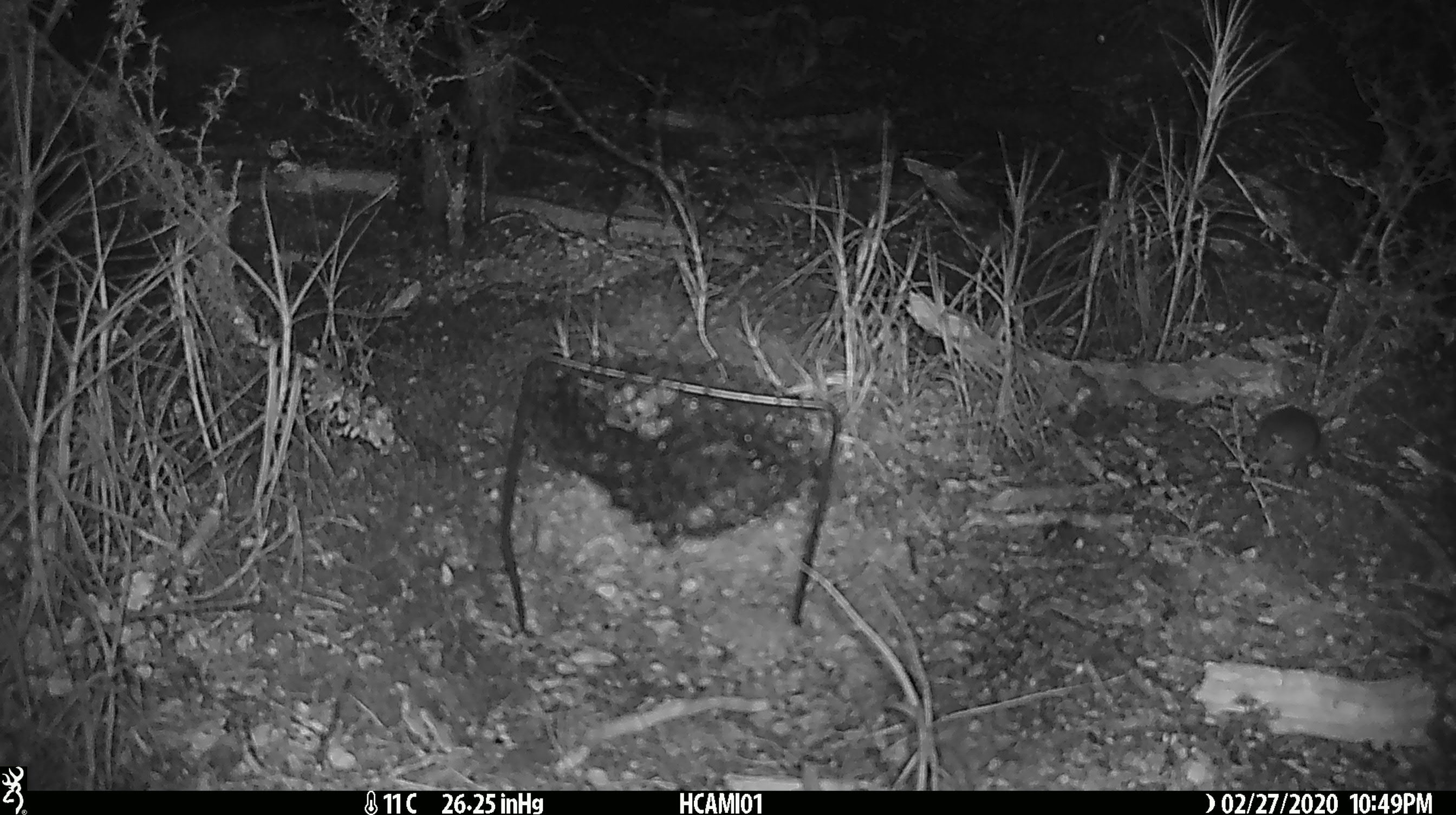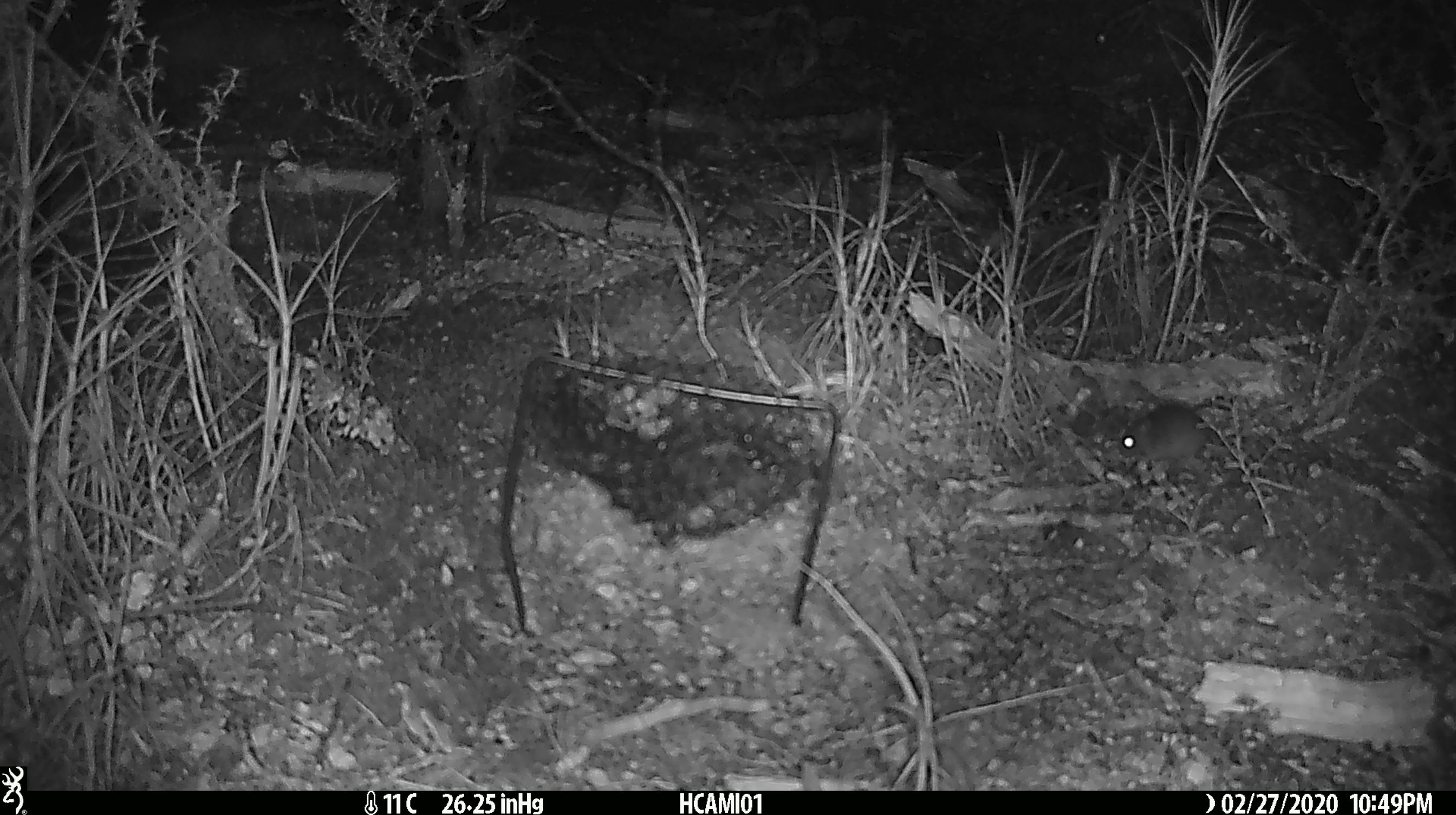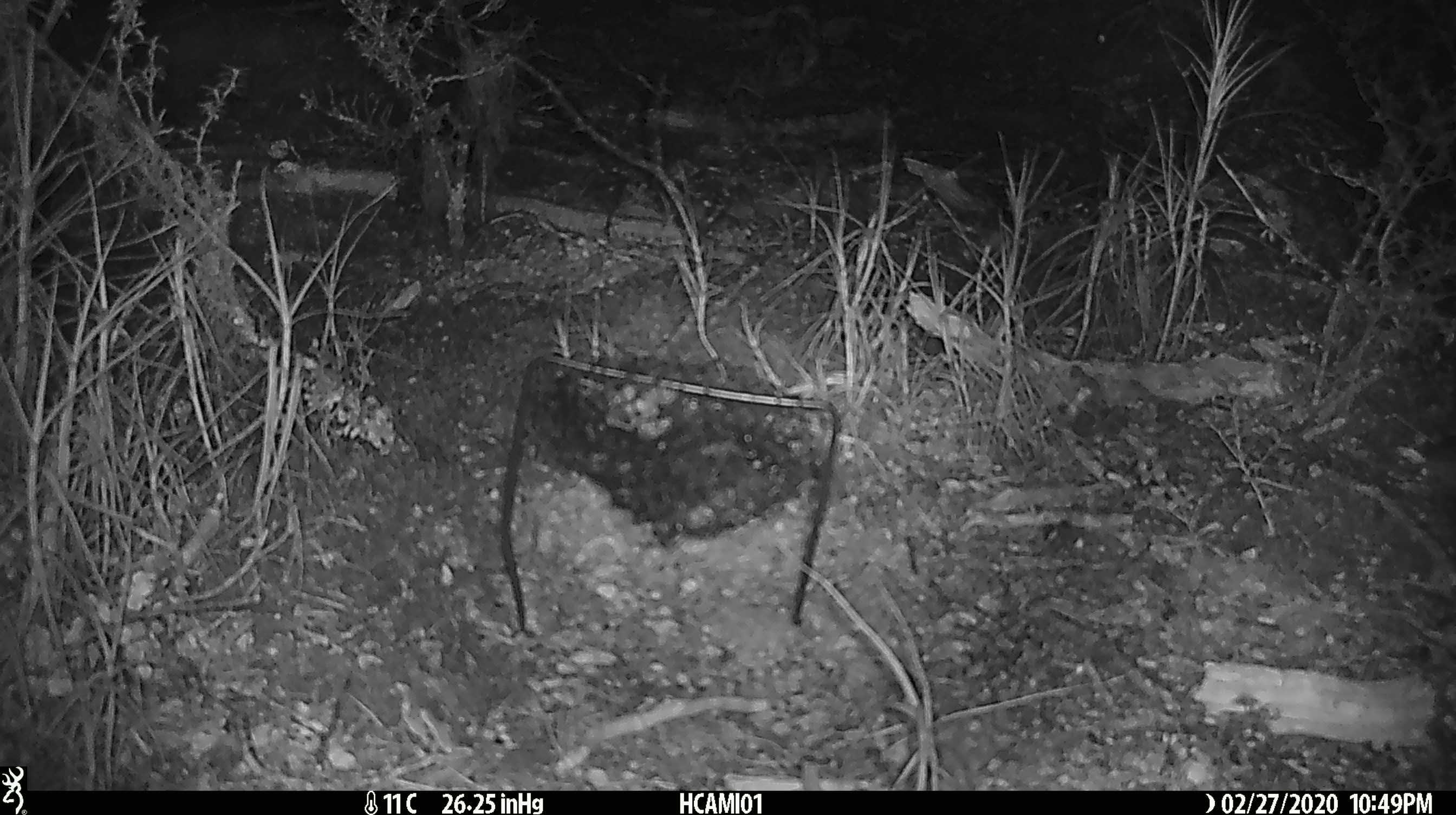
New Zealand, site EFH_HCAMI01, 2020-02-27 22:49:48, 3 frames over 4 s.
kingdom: Animalia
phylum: Chordata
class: Mammalia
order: Rodentia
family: Muridae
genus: Mus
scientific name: Mus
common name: mouse